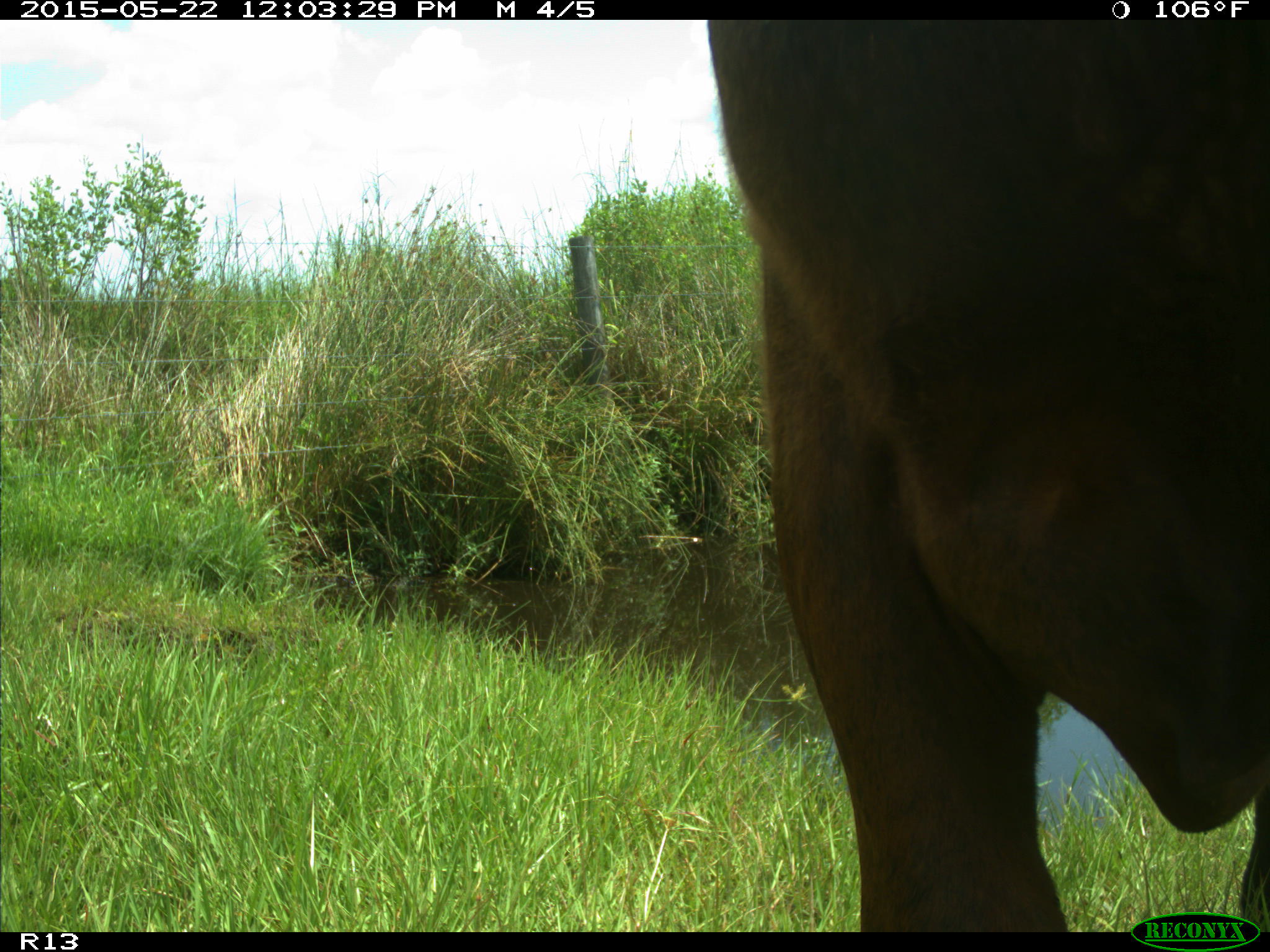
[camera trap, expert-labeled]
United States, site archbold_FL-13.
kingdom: Animalia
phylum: Chordata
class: Mammalia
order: Artiodactyla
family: Bovidae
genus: Bos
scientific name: Bos taurus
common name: domestic cow